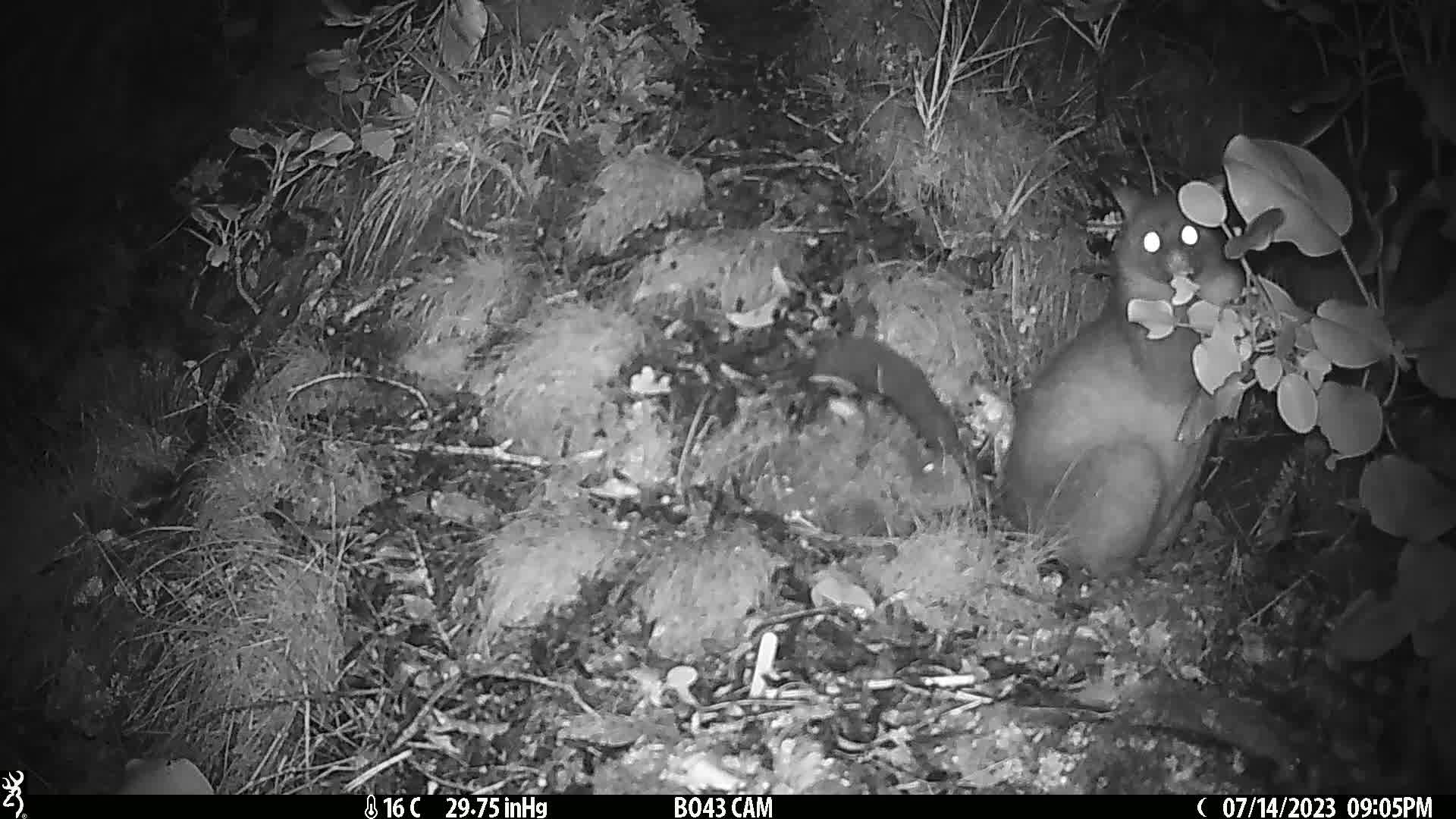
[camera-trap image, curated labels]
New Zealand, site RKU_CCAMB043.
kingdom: Animalia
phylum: Chordata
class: Mammalia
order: Diprotodontia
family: Phalangeridae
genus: Trichosurus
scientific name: Trichosurus vulpecula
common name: common brushtail possum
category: possum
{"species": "possum (common brushtail possum) (Trichosurus vulpecula)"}